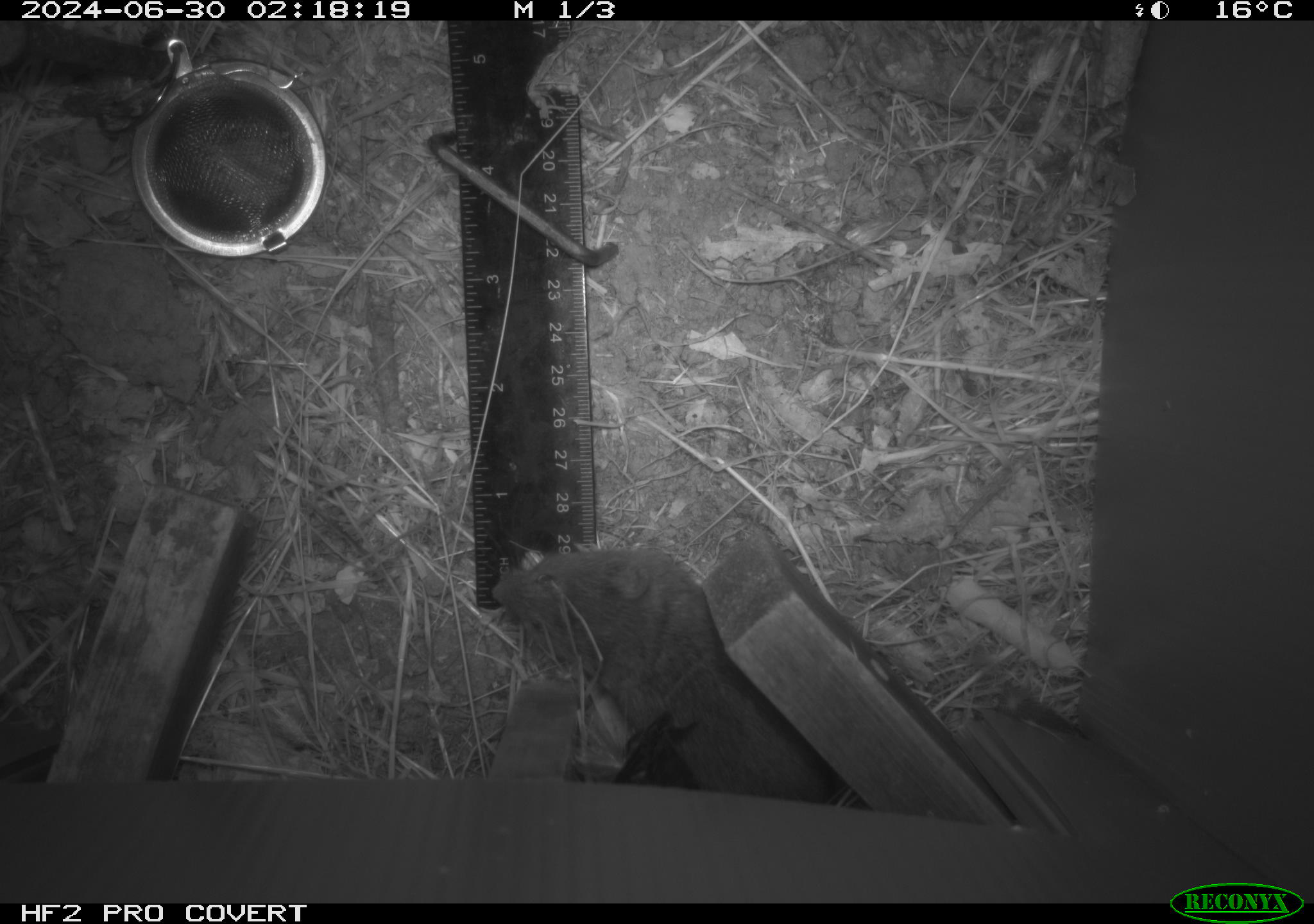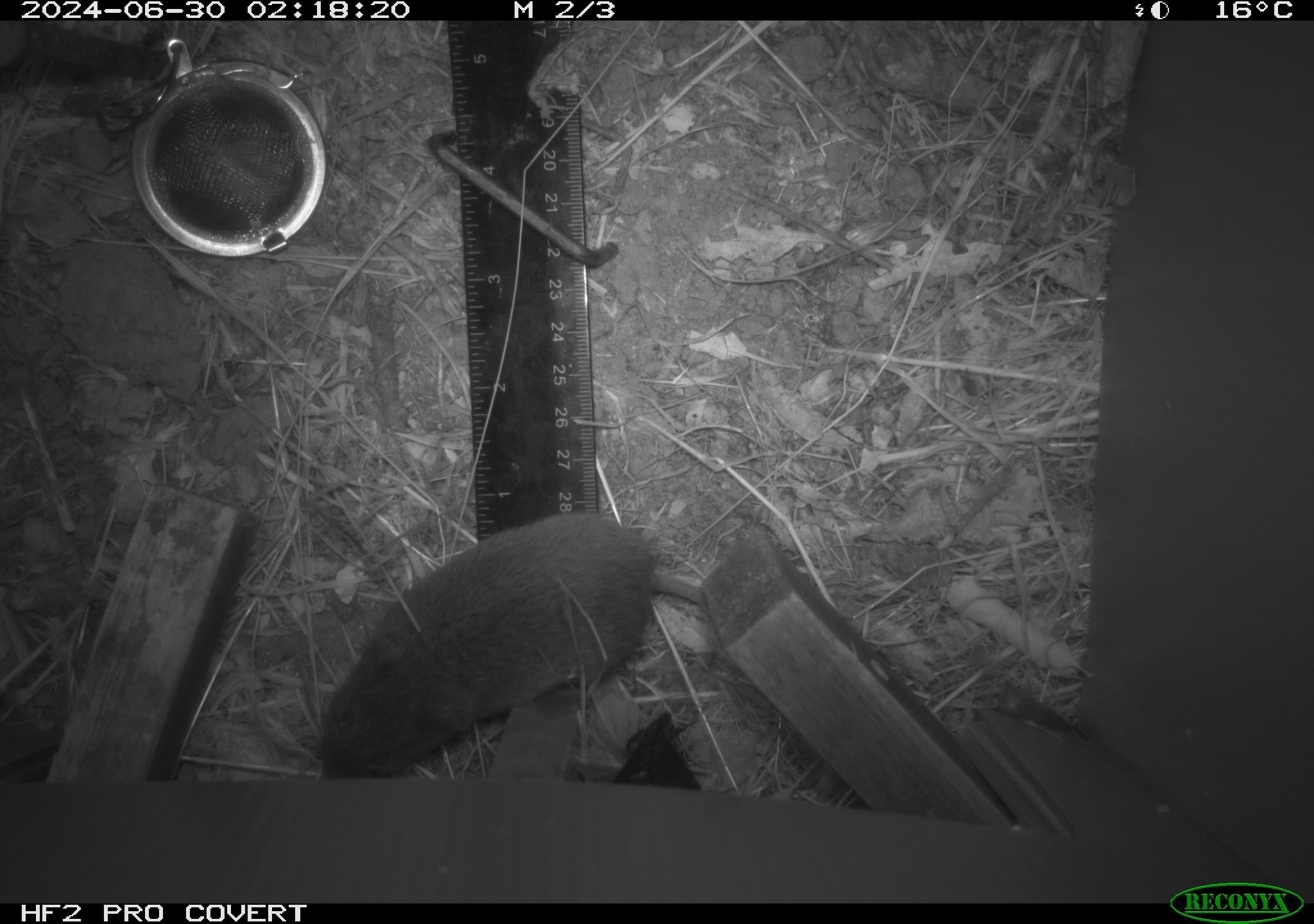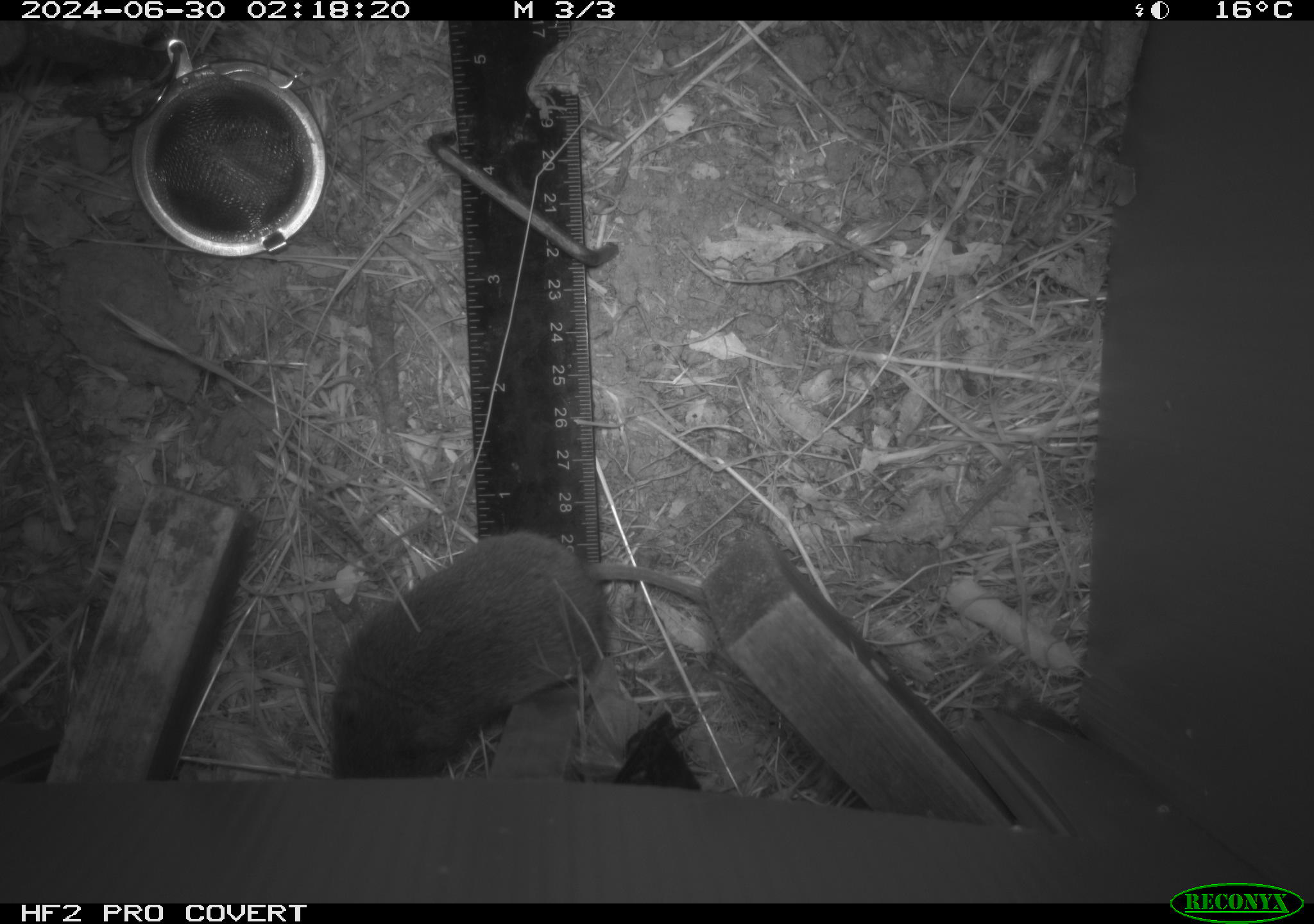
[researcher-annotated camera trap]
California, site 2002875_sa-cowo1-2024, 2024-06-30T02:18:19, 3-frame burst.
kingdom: Animalia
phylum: Chordata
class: Mammalia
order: Rodentia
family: Cricetidae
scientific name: Arvicolinae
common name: voles, lemmings, and muskrats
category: arvicolinae subfamily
Arvicolinae subfamily (voles, lemmings, and muskrats) (Arvicolinae).